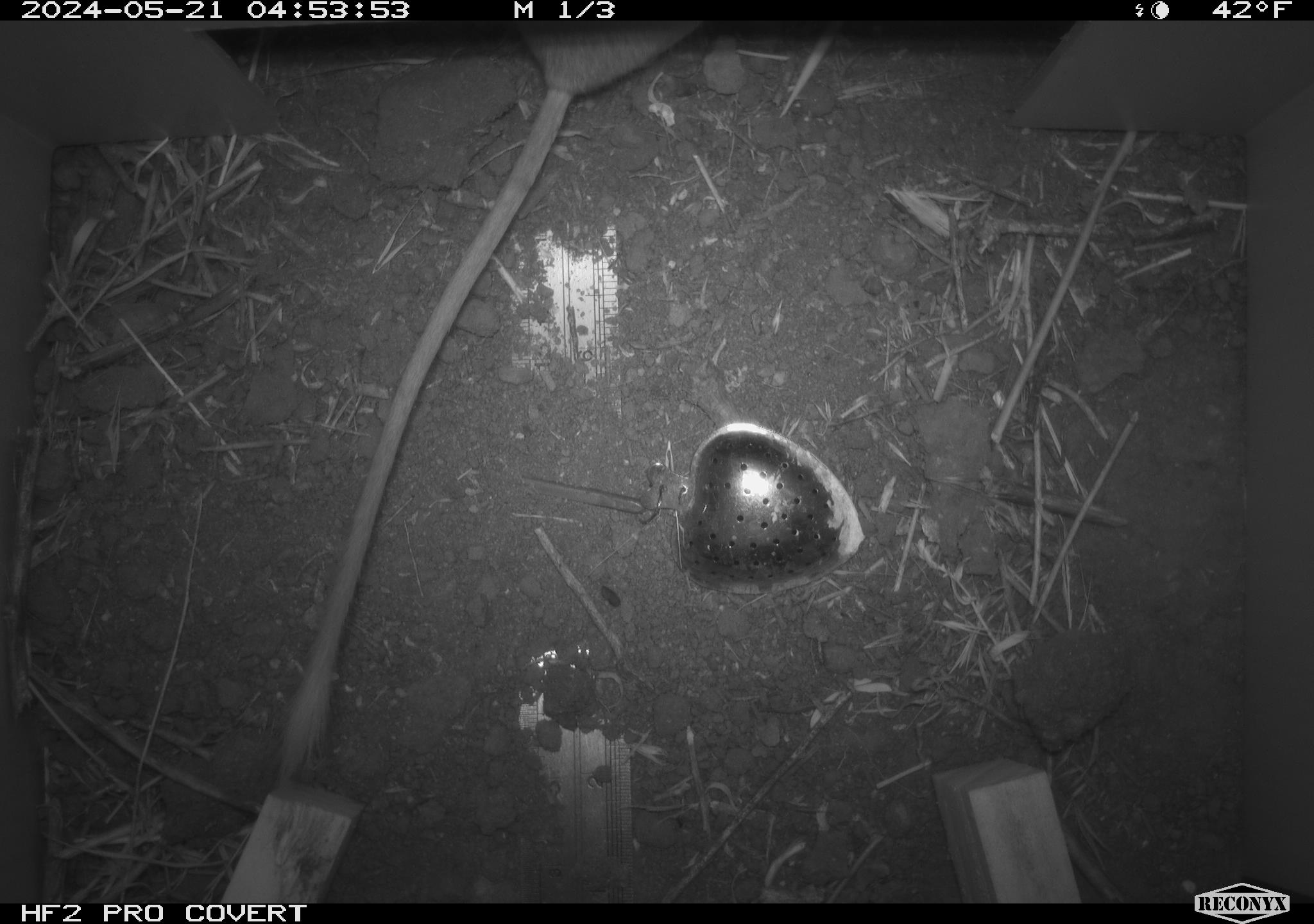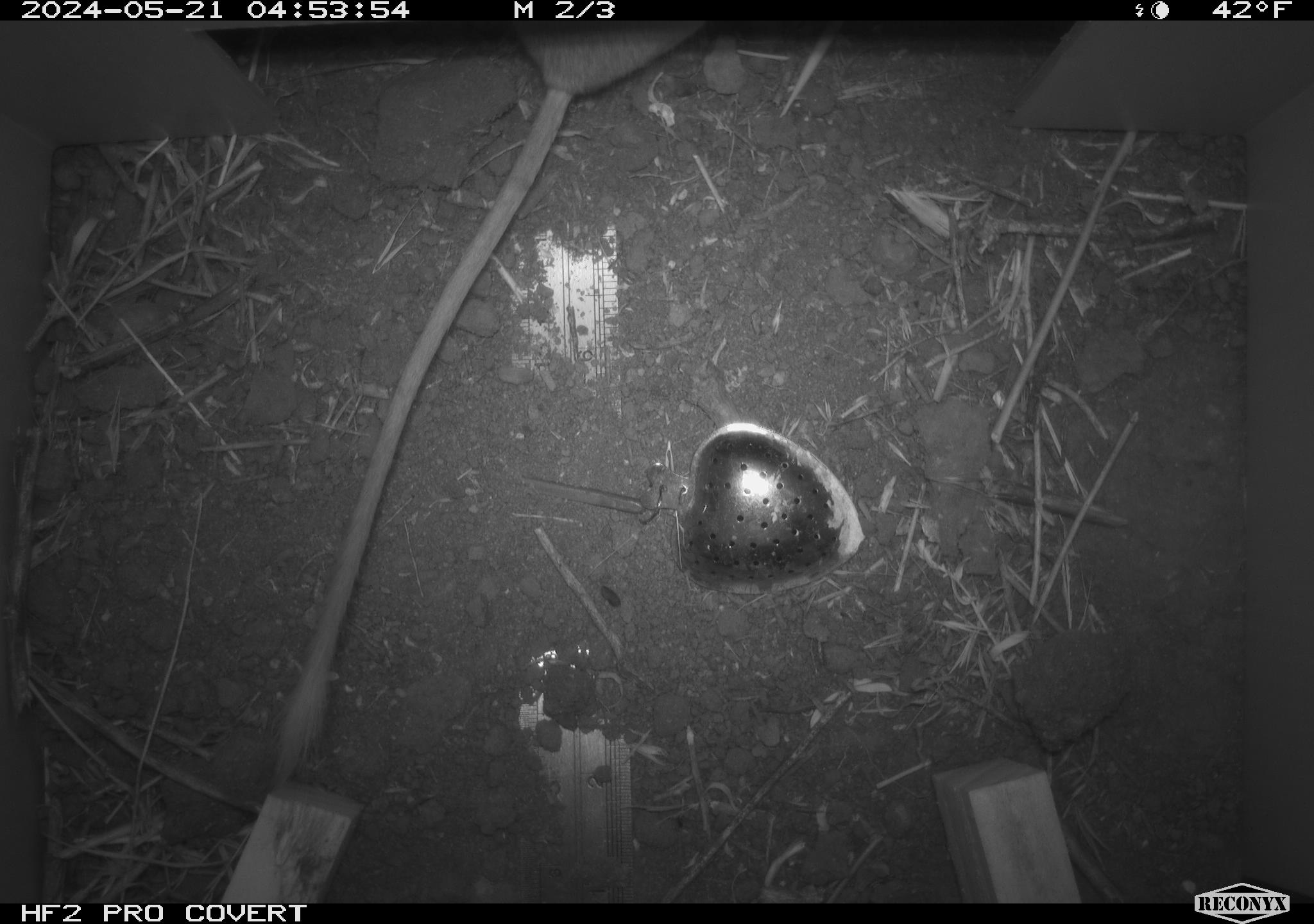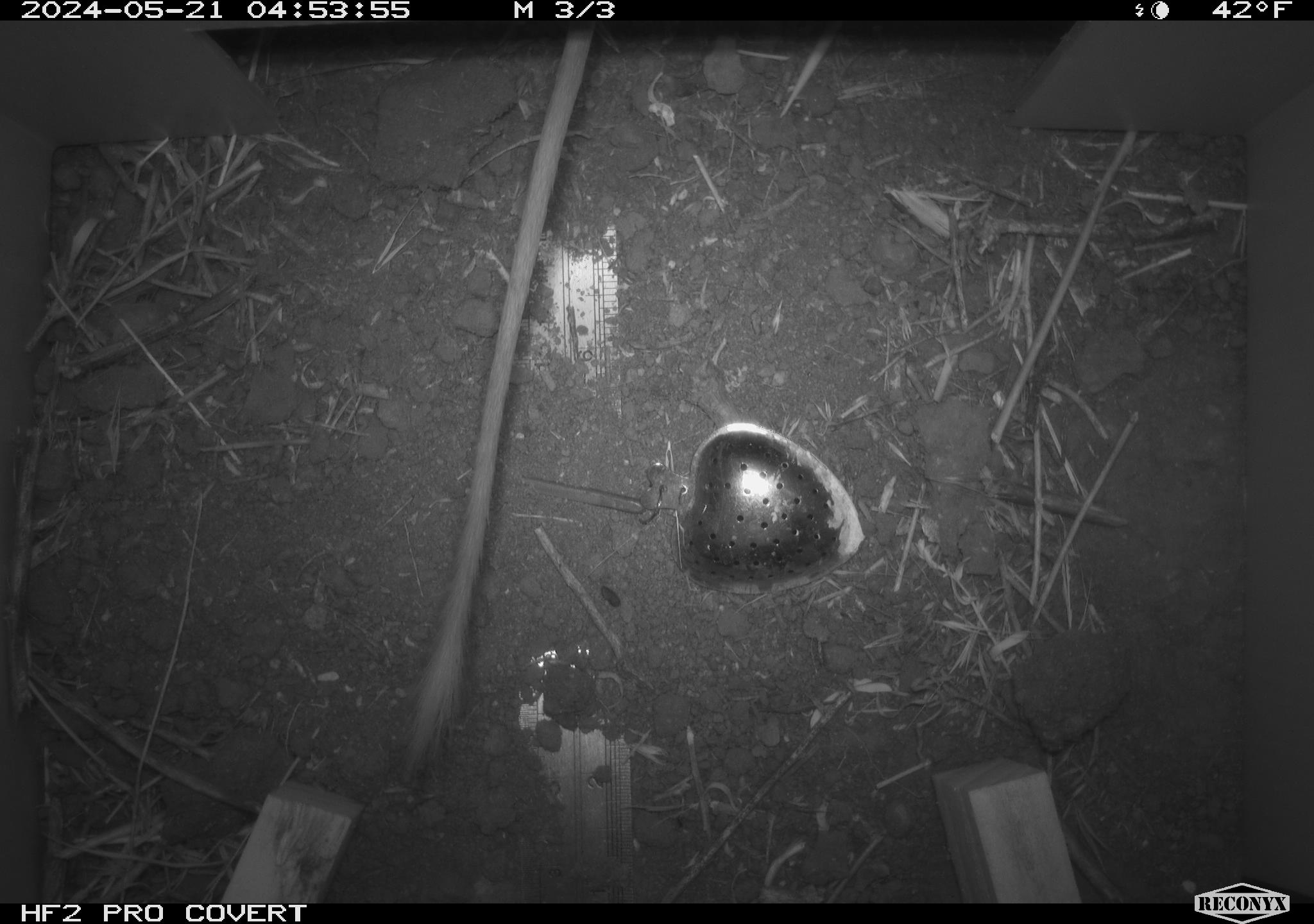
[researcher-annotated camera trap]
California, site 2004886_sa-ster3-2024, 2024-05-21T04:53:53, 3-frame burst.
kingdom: Animalia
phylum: Chordata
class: Mammalia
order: Rodentia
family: Heteromyidae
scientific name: Heteromyidae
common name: kangaroo rats and pocket mice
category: heteromyidae family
Heteromyidae family (kangaroo rats and pocket mice) (Heteromyidae).